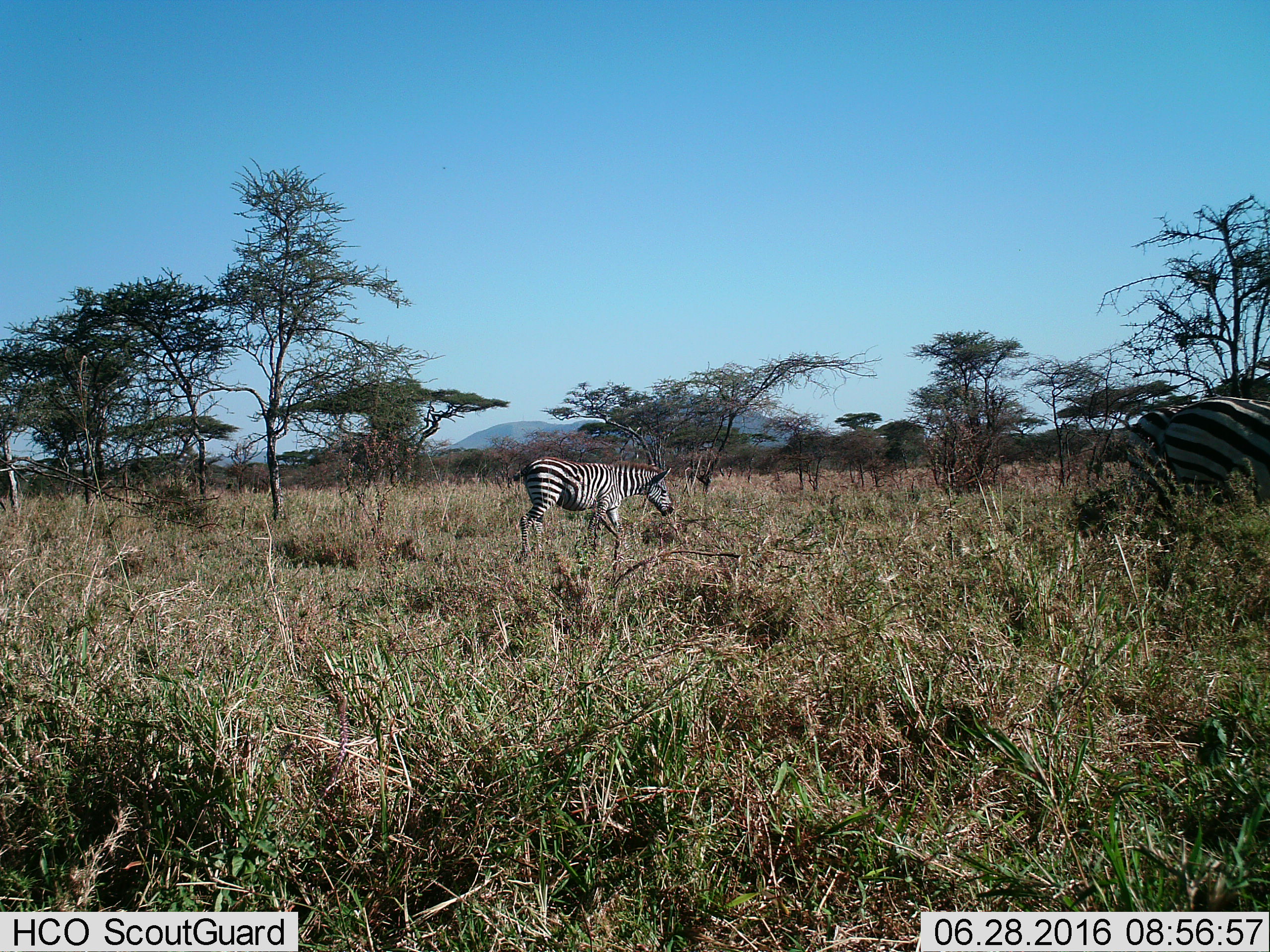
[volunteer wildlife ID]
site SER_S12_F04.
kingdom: Animalia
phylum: Chordata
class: Mammalia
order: Perissodactyla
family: Equidae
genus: Equus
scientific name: Equus quagga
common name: plains zebra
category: zebraplains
Zebraplains (plains zebra) (Equus quagga), count 2. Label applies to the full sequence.